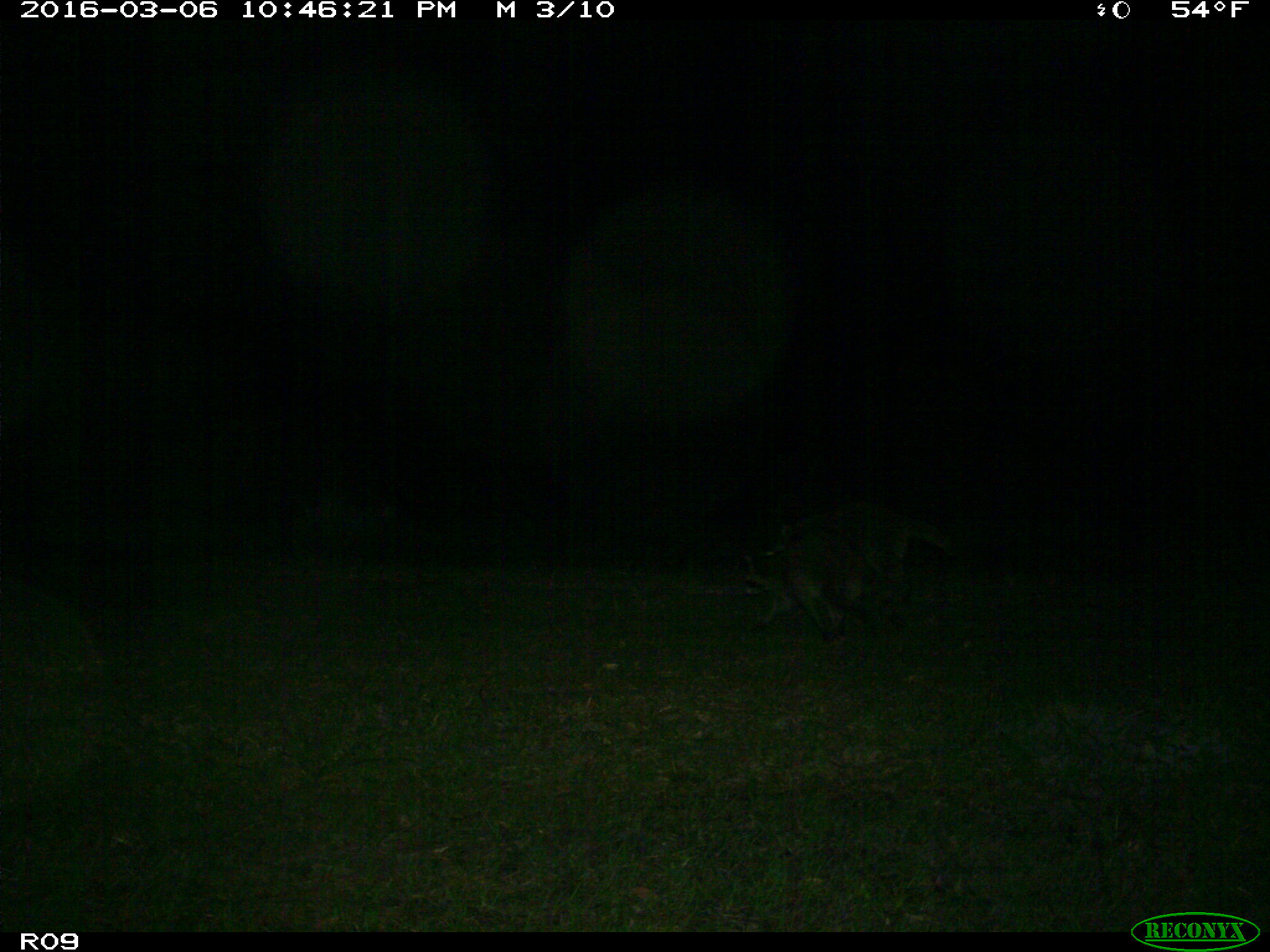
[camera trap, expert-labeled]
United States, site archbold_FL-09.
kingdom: Animalia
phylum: Chordata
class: Mammalia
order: Carnivora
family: Procyonidae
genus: Procyon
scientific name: Procyon lotor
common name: common raccoon